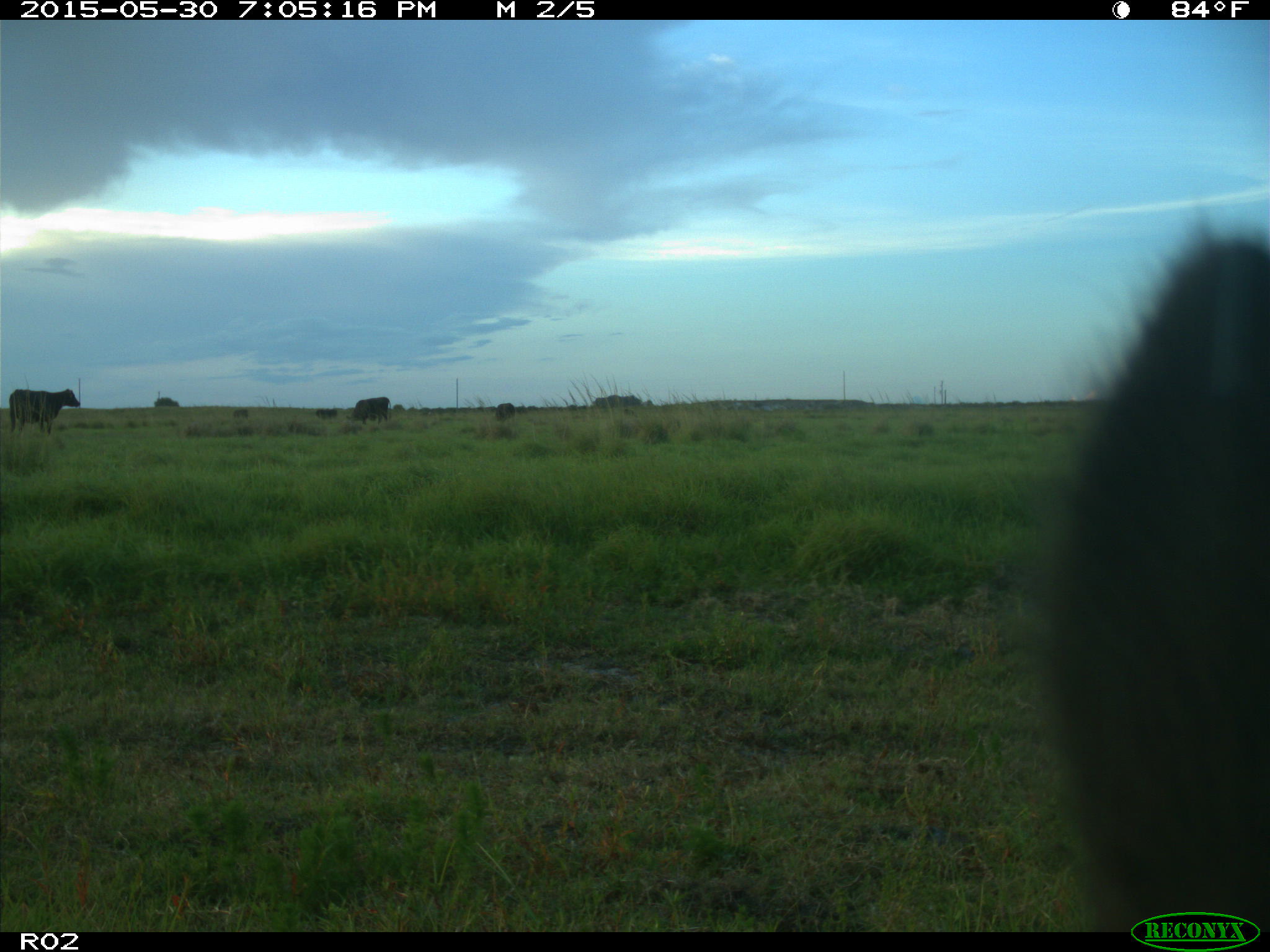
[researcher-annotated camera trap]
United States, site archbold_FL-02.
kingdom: Animalia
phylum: Chordata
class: Mammalia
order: Artiodactyla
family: Bovidae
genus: Bos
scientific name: Bos taurus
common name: domestic cow